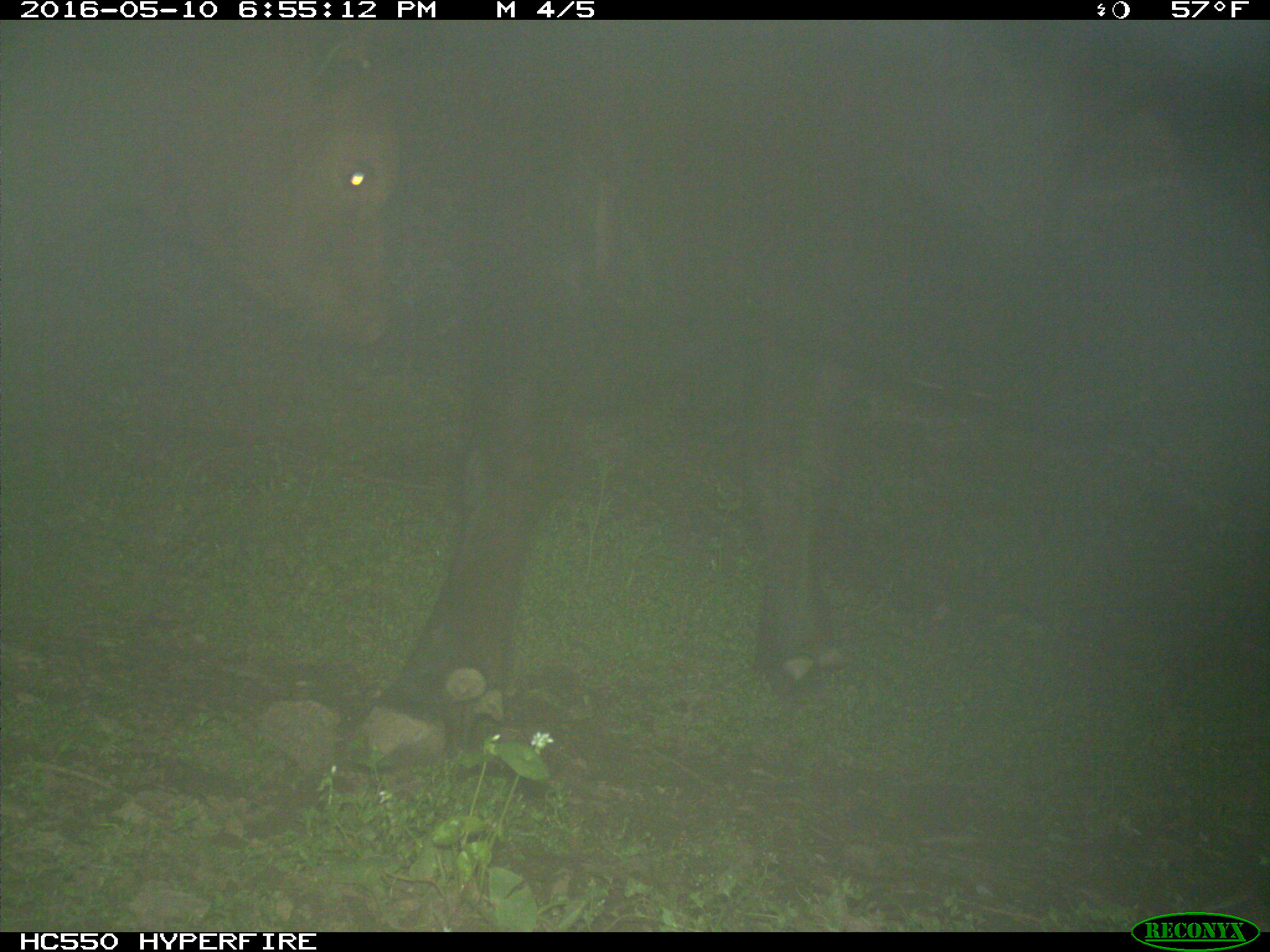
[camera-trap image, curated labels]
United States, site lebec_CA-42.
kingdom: Animalia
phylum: Chordata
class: Mammalia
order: Artiodactyla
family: Bovidae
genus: Bos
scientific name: Bos taurus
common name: domestic cow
Bos taurus (domestic cow).